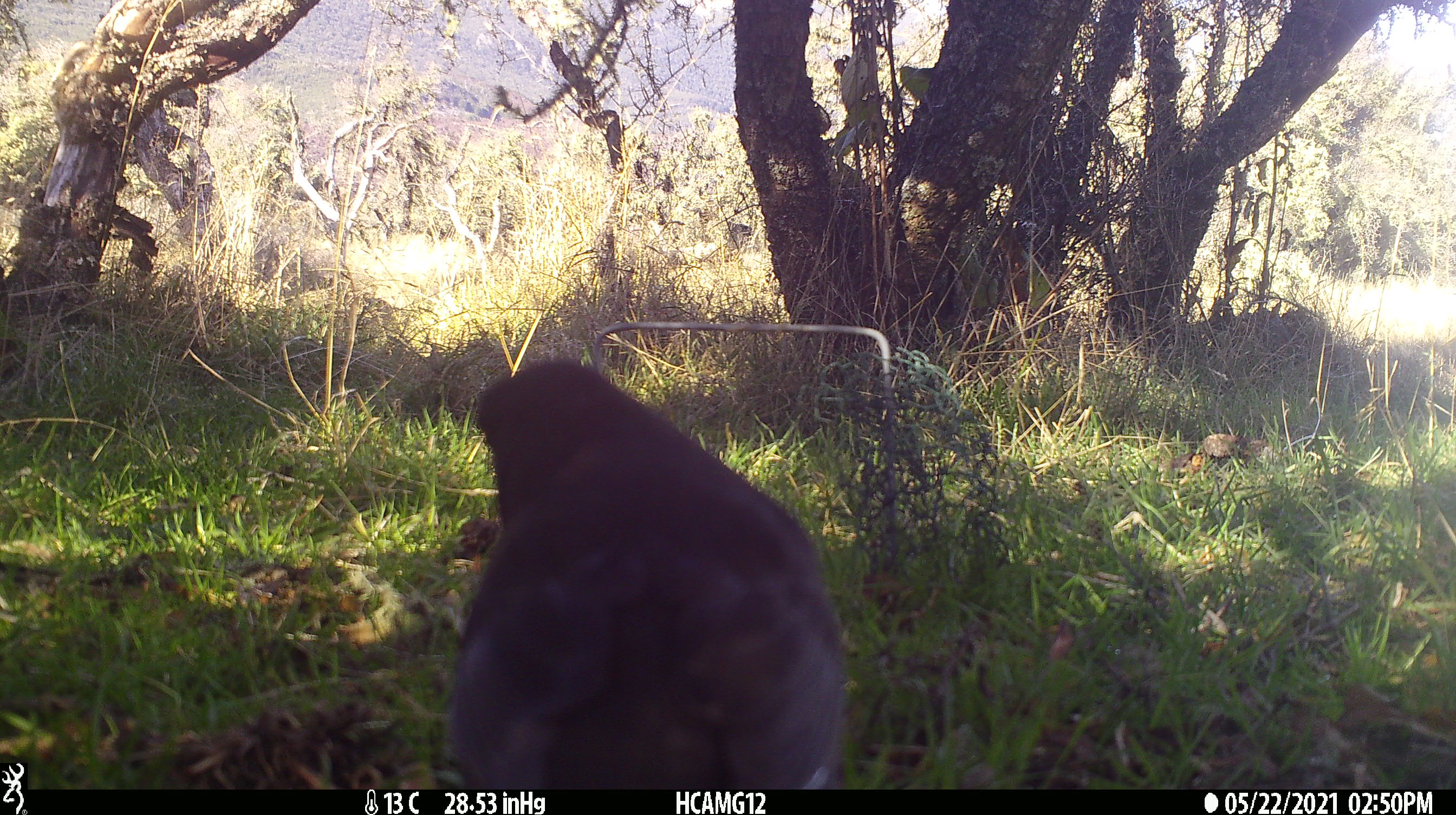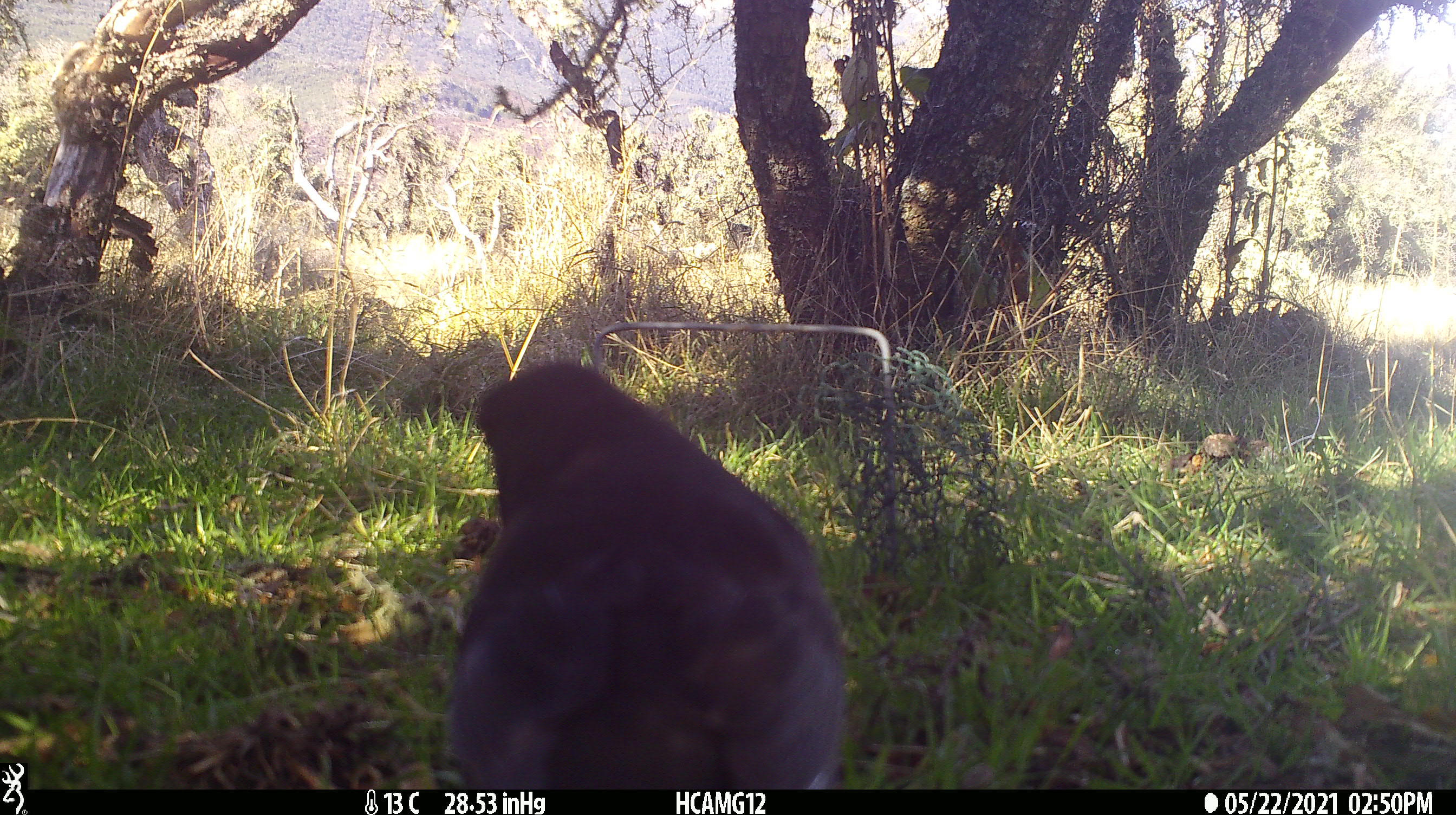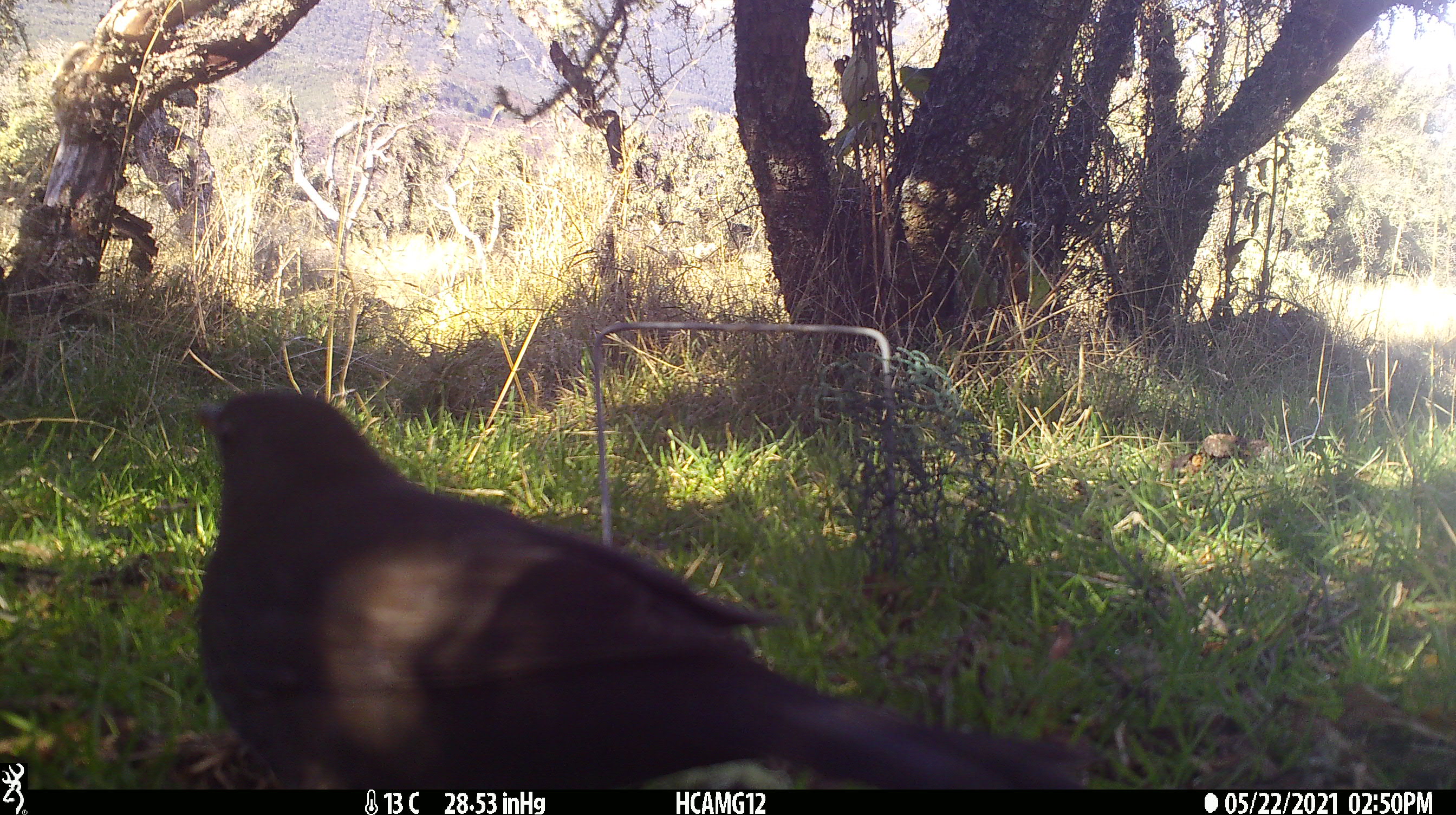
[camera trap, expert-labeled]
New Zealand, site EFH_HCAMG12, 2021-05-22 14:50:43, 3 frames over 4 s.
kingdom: Animalia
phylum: Chordata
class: Aves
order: Passeriformes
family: Turdidae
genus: Turdus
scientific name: Turdus merula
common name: eurasian blackbird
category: blackbird